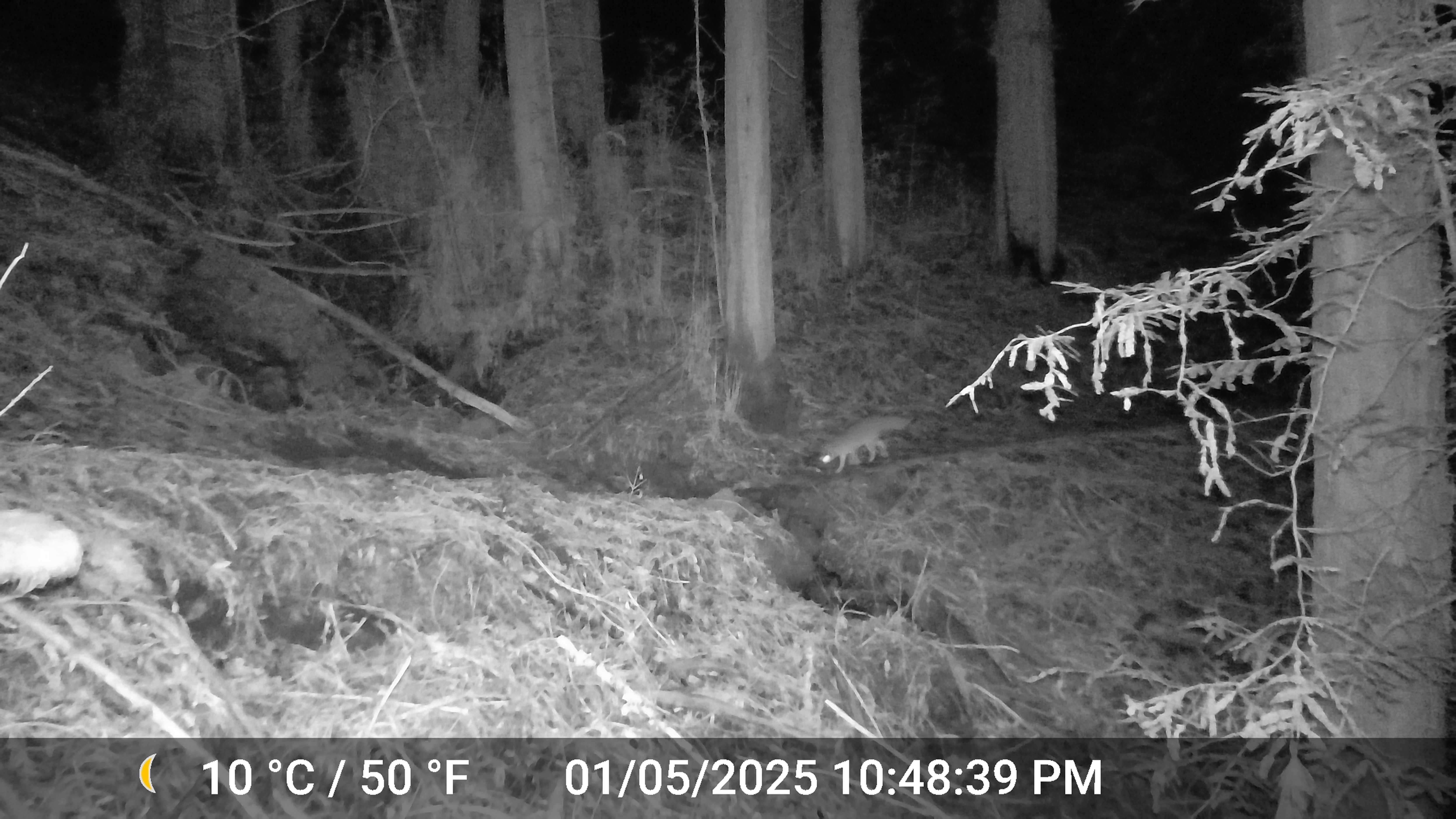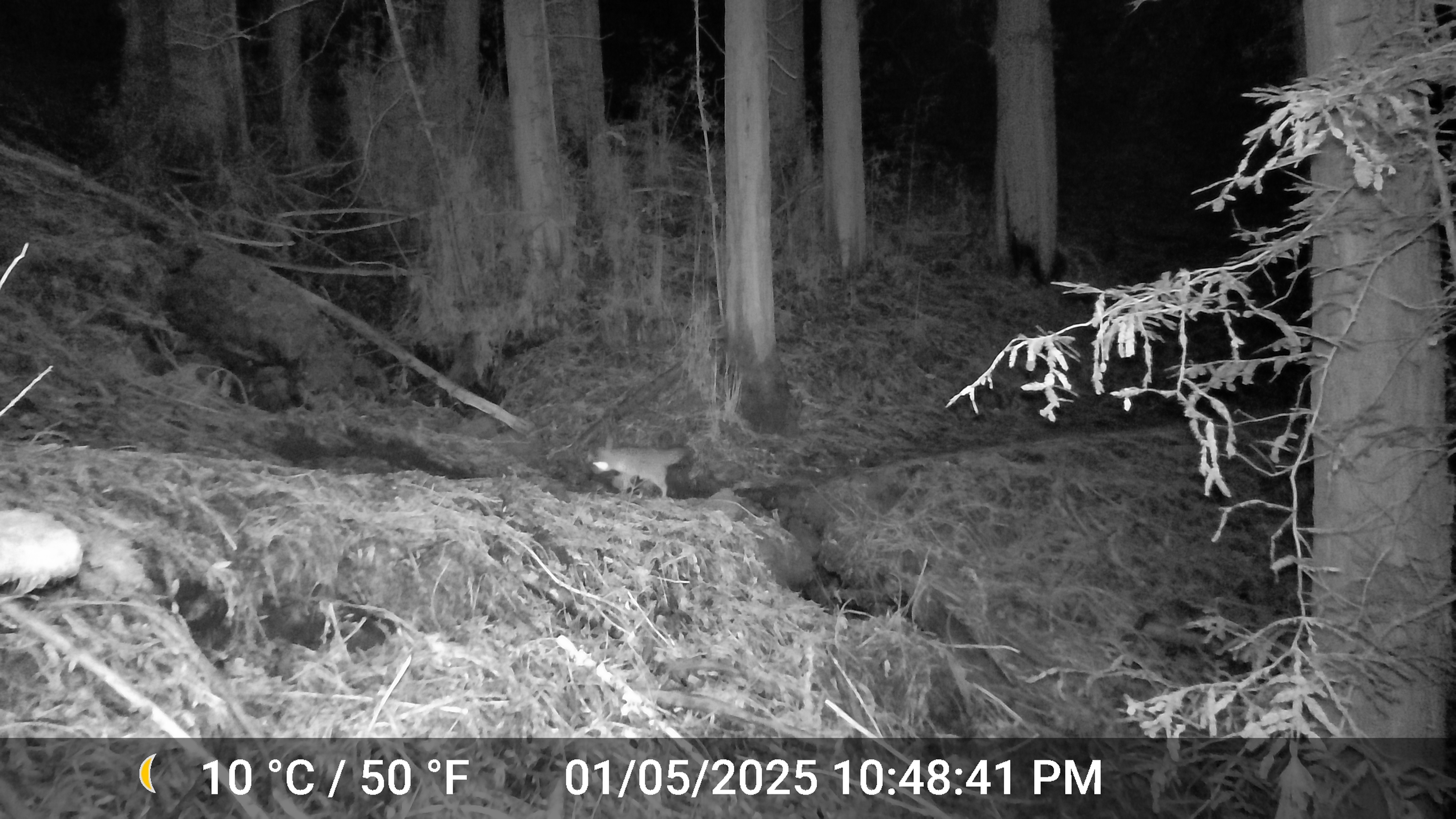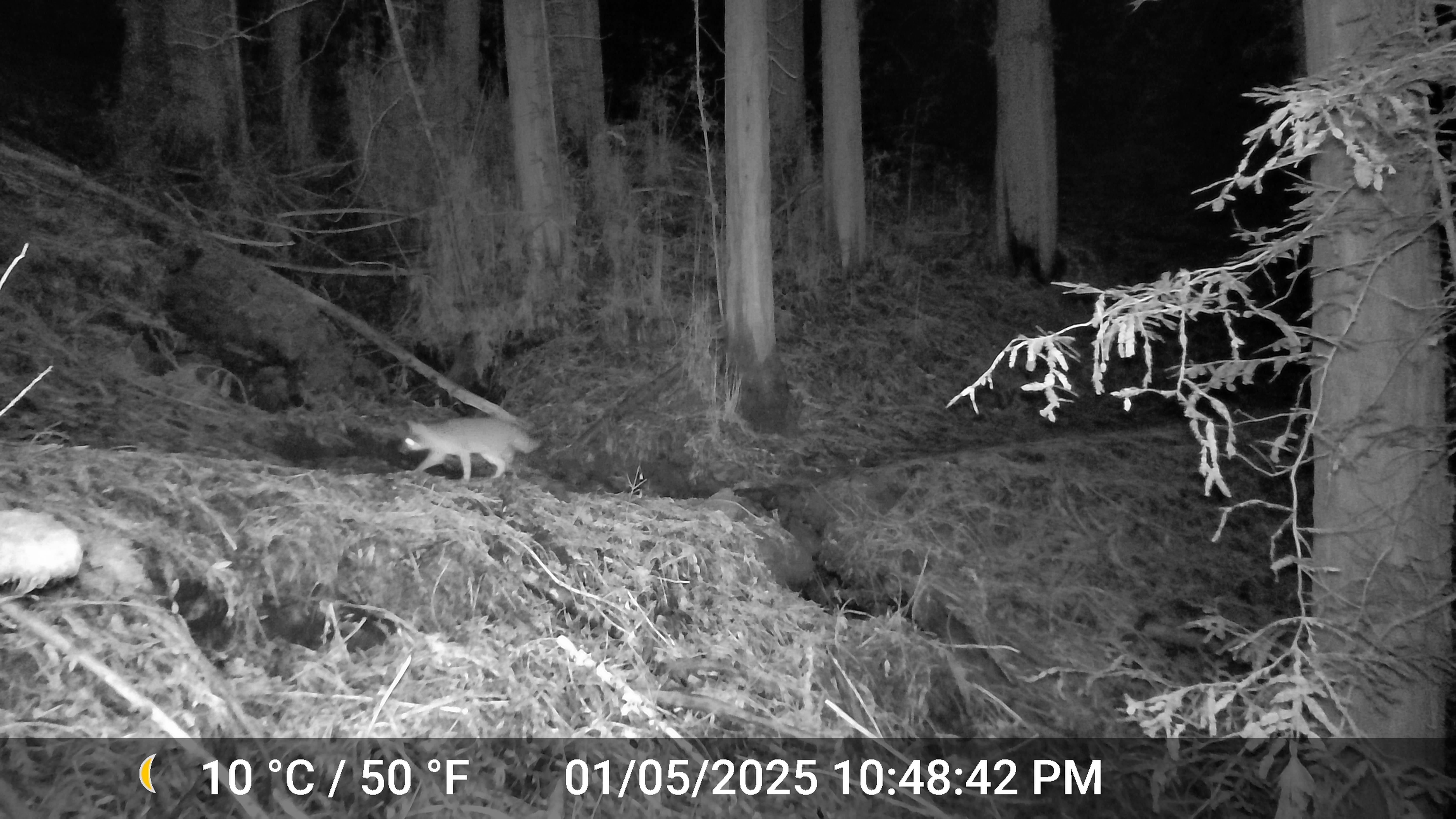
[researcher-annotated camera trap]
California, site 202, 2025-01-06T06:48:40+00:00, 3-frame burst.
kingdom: Animalia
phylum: Chordata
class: Mammalia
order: Carnivora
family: Canidae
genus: Urocyon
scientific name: Urocyon cinereoargenteus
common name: gray fox